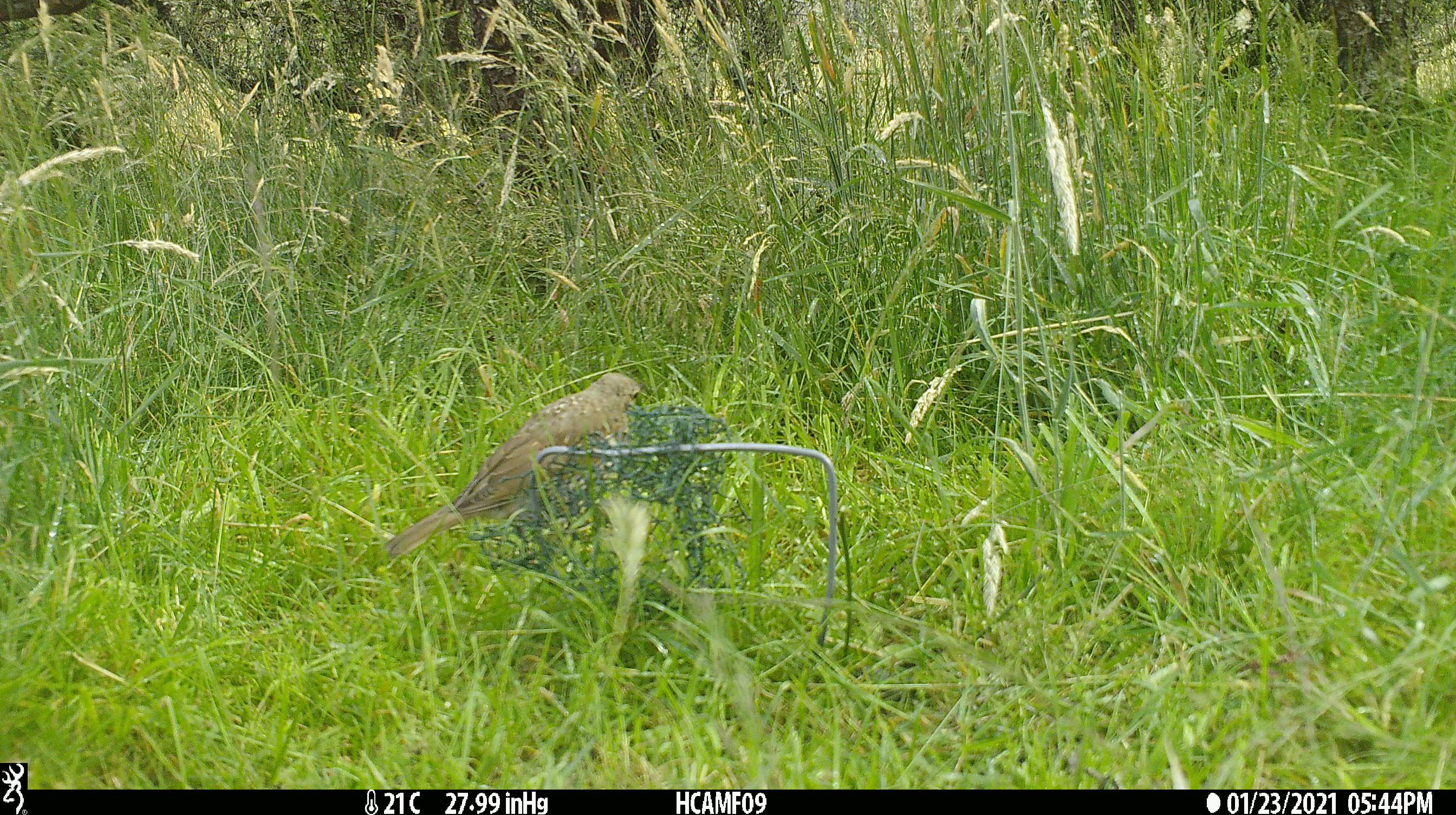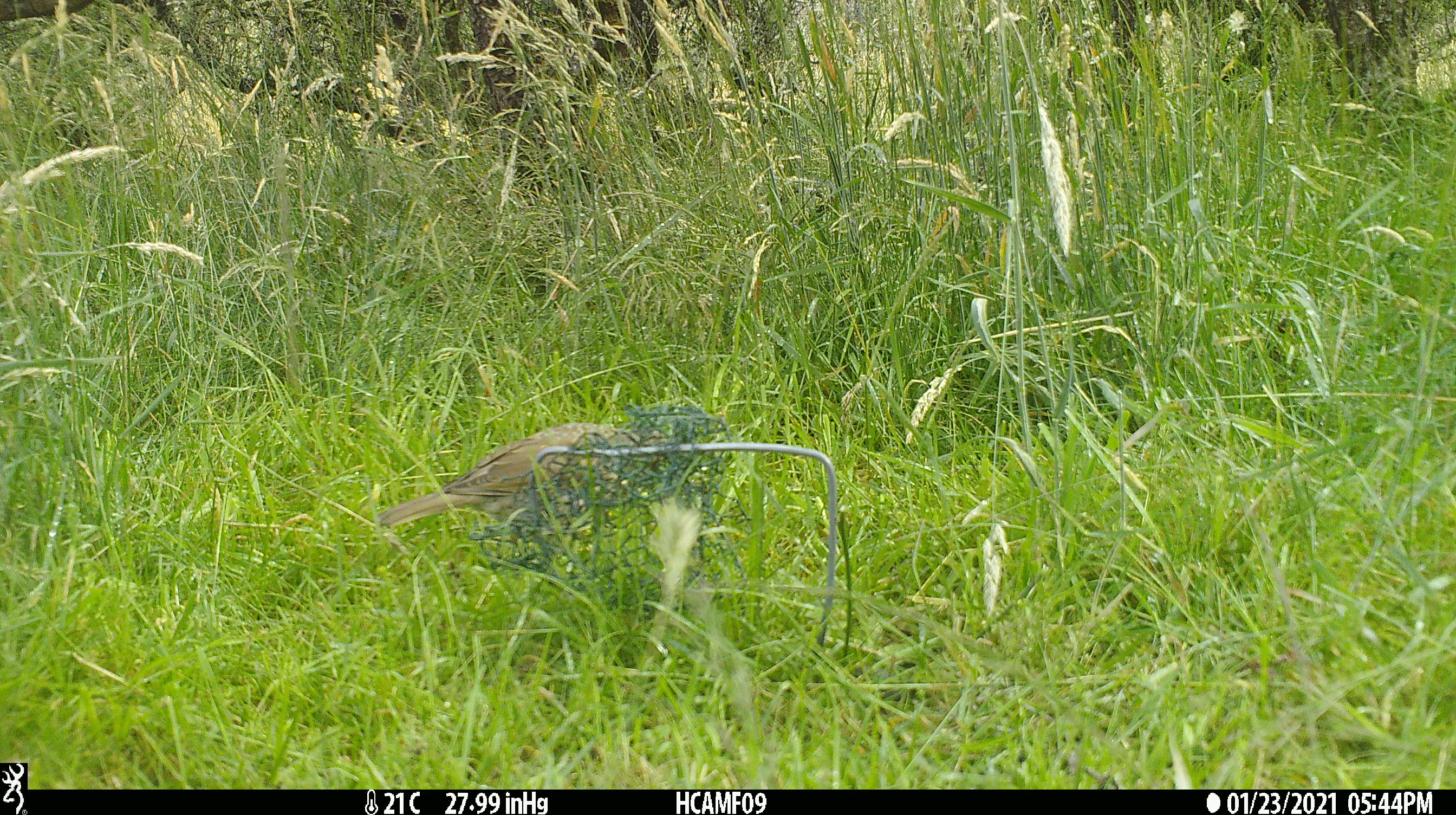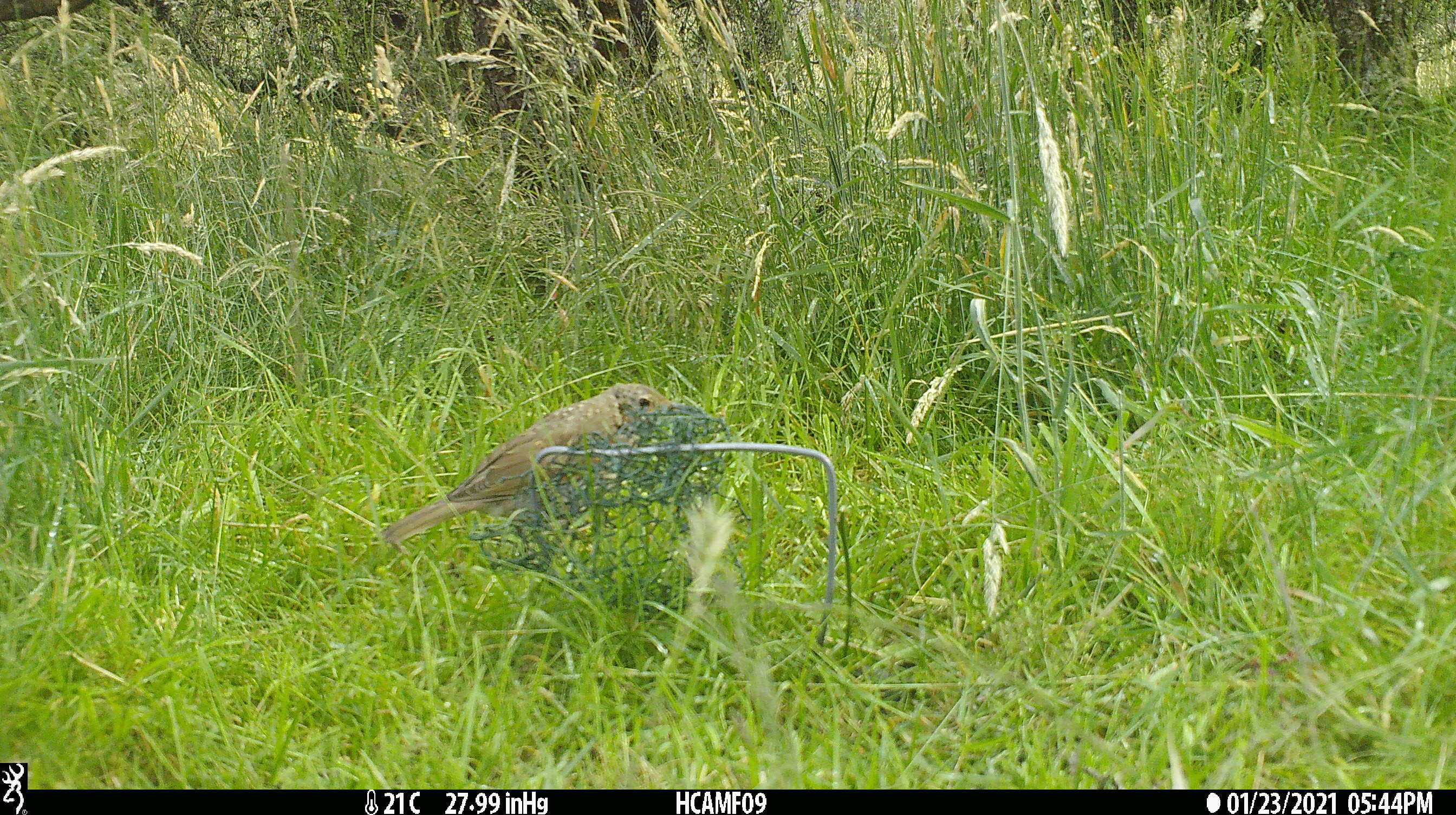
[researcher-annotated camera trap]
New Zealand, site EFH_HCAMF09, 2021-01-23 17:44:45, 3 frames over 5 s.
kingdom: Animalia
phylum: Chordata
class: Aves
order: Passeriformes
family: Turdidae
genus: Turdus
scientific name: Turdus philomelos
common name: song thrush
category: thrush